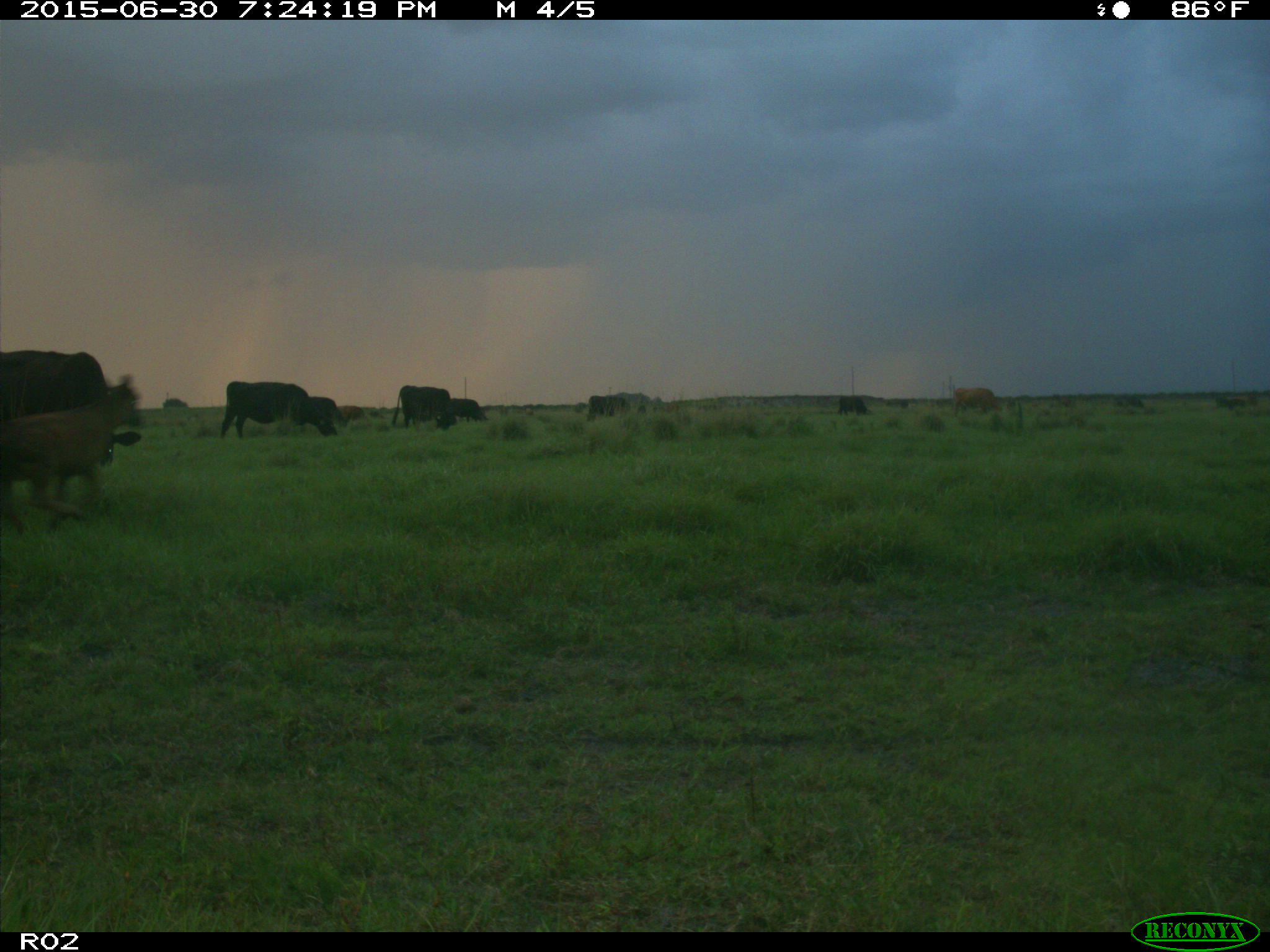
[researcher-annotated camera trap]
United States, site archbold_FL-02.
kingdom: Animalia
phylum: Chordata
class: Mammalia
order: Artiodactyla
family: Bovidae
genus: Bos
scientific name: Bos taurus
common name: domestic cow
Bos taurus (domestic cow).